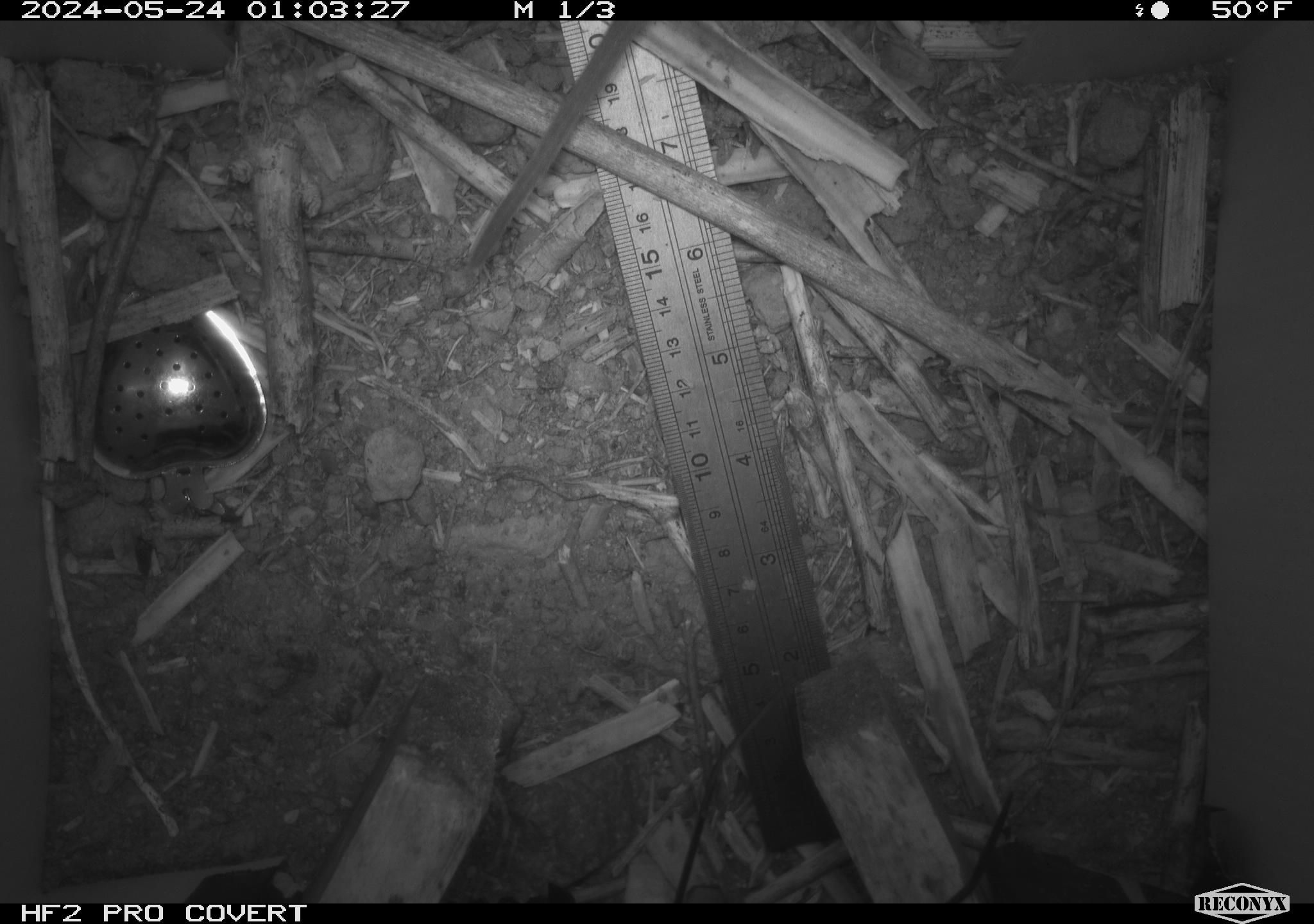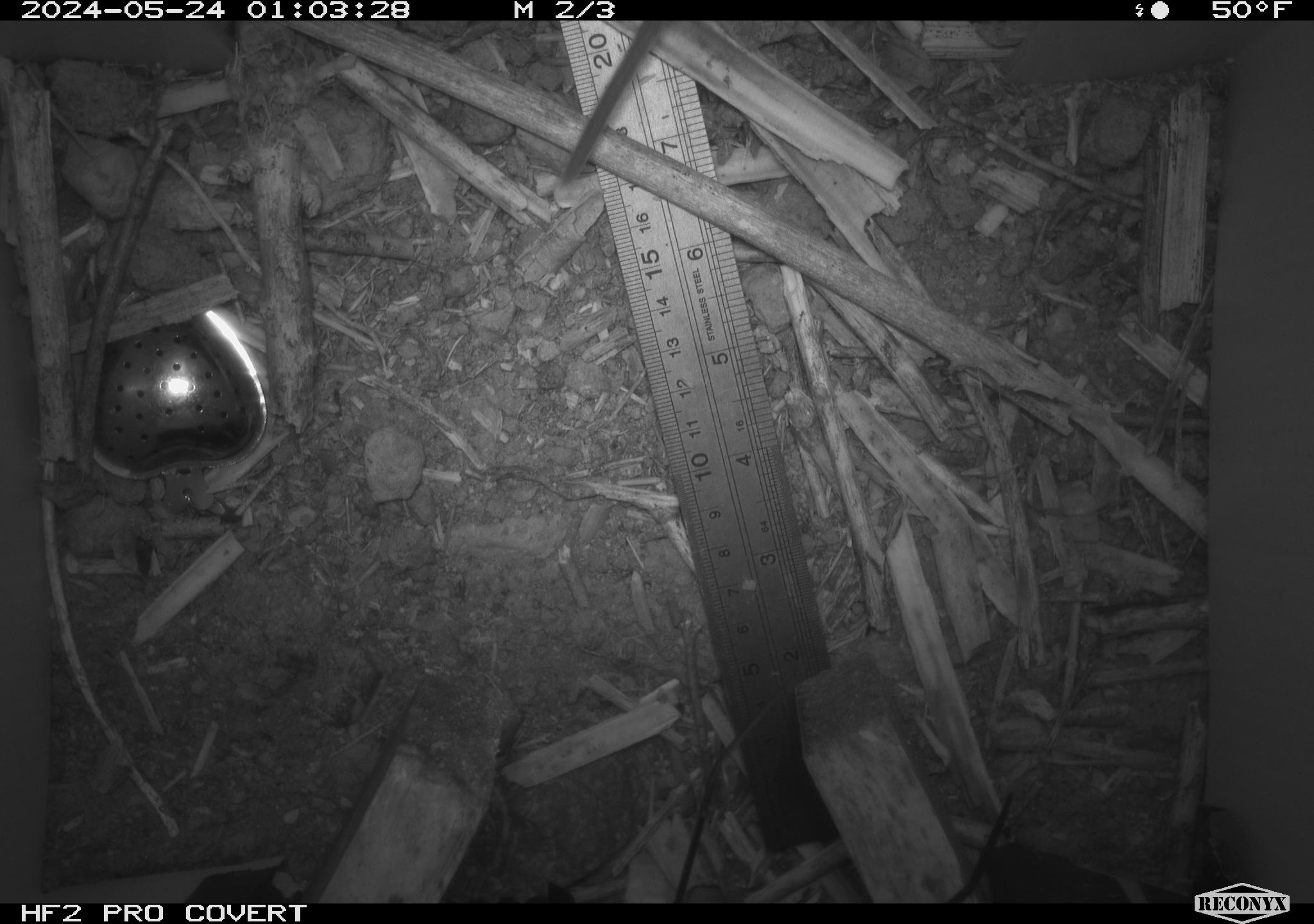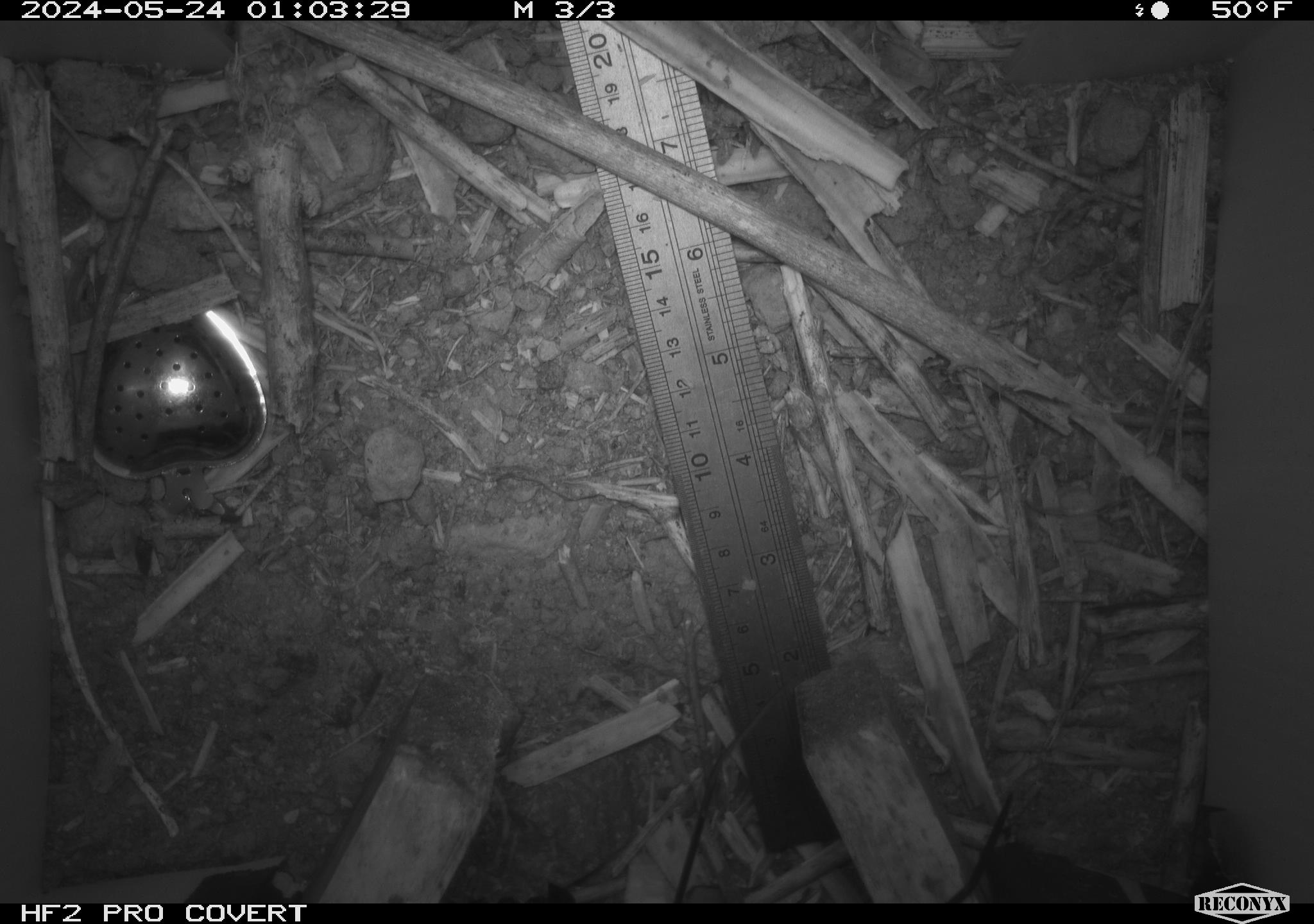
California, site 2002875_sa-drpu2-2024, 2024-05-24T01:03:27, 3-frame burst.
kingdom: Animalia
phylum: Chordata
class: Mammalia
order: Rodentia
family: Cricetidae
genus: Neotoma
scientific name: Neotoma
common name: pack rat or woodrat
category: neotoma species